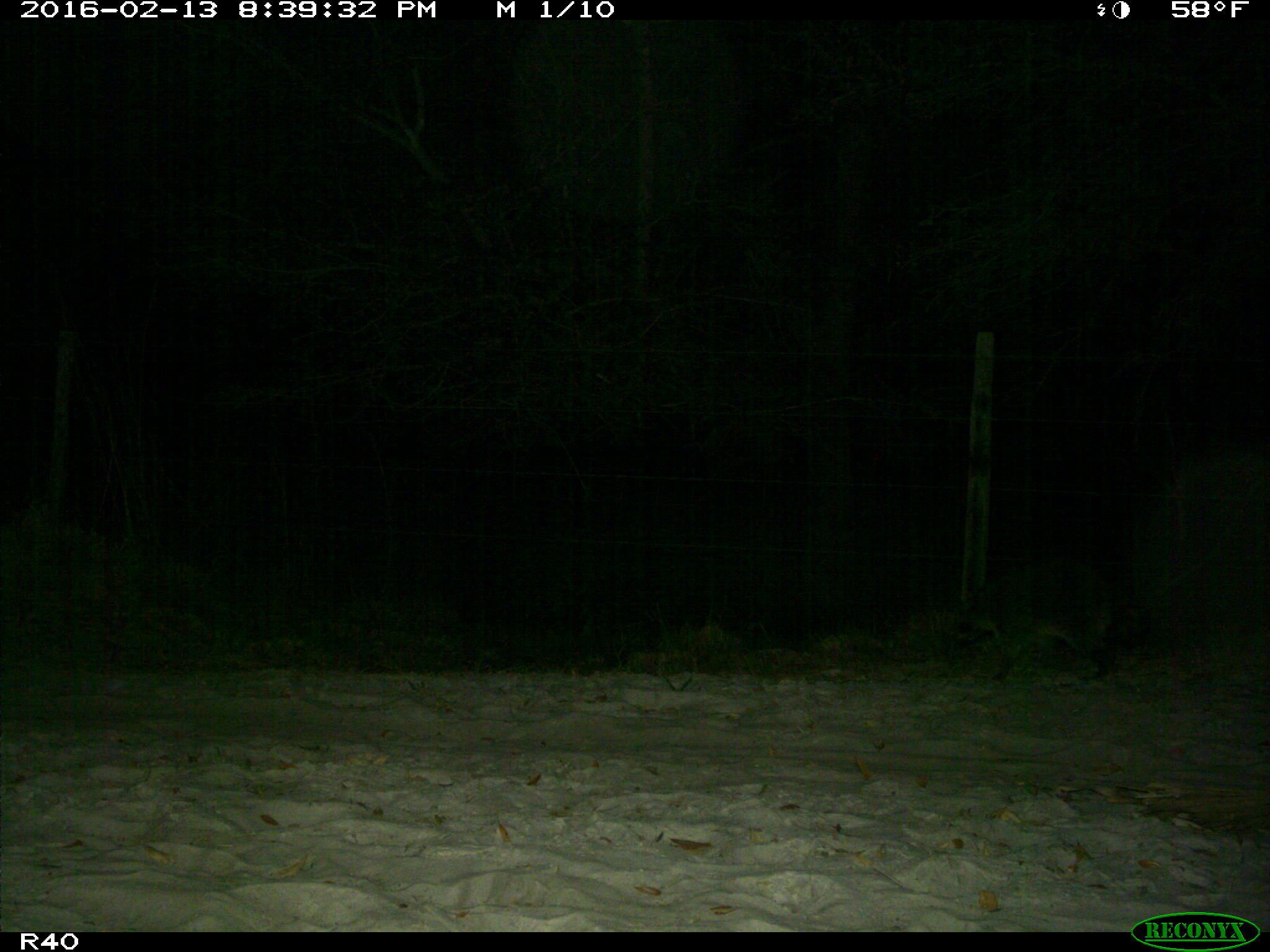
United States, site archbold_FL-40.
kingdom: Animalia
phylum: Chordata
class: Mammalia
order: Carnivora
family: Procyonidae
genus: Procyon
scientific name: Procyon lotor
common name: common raccoon